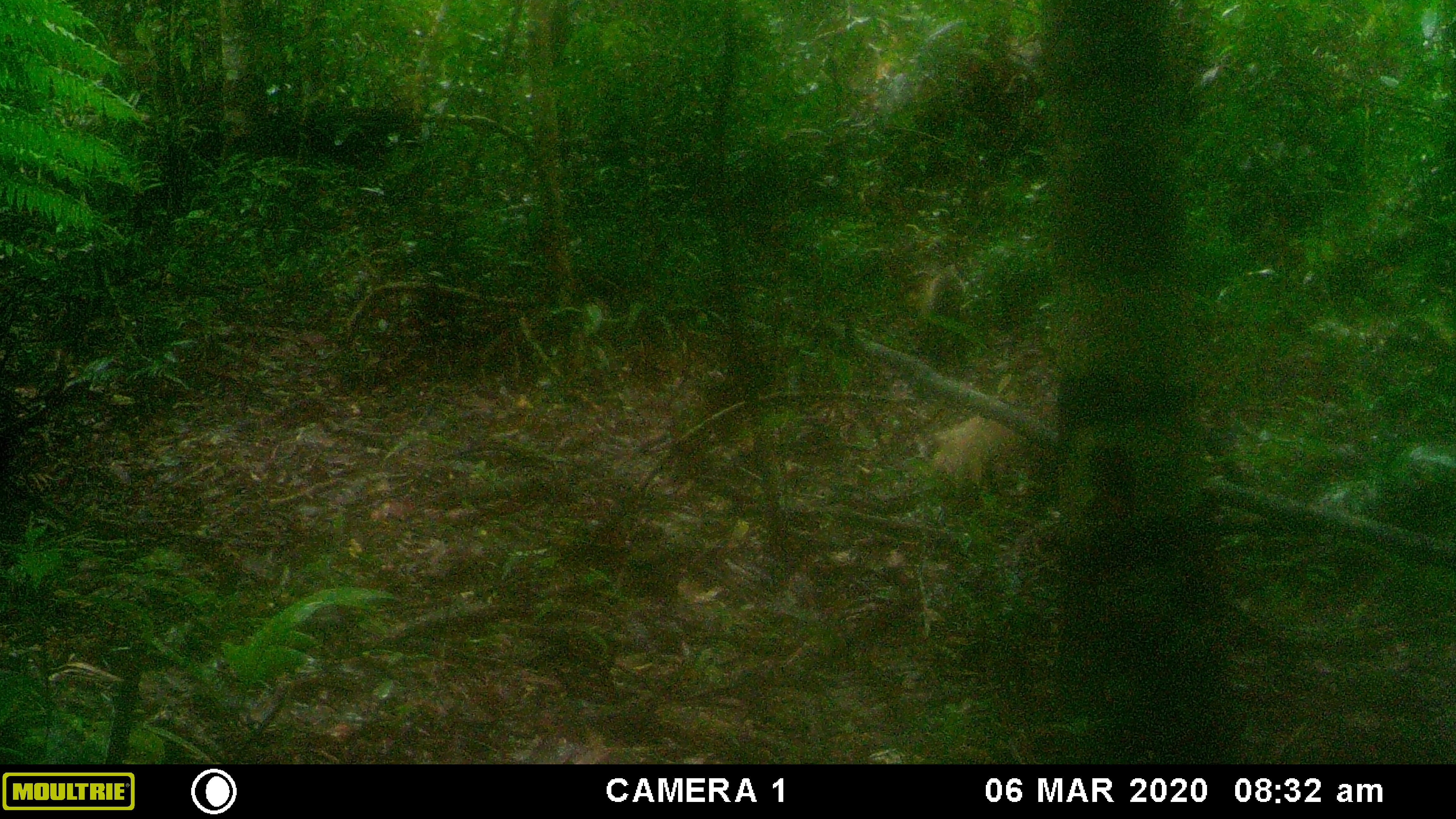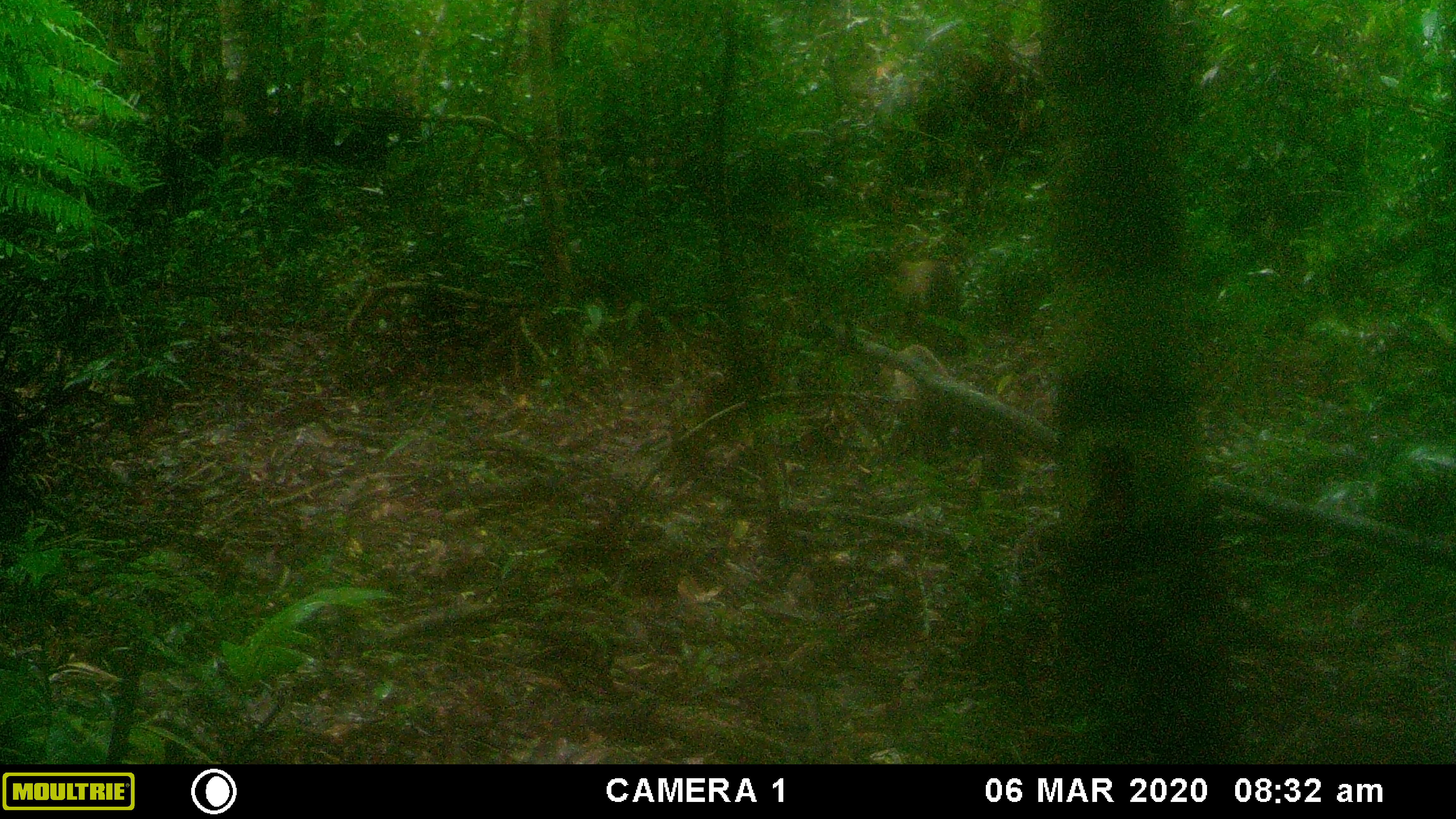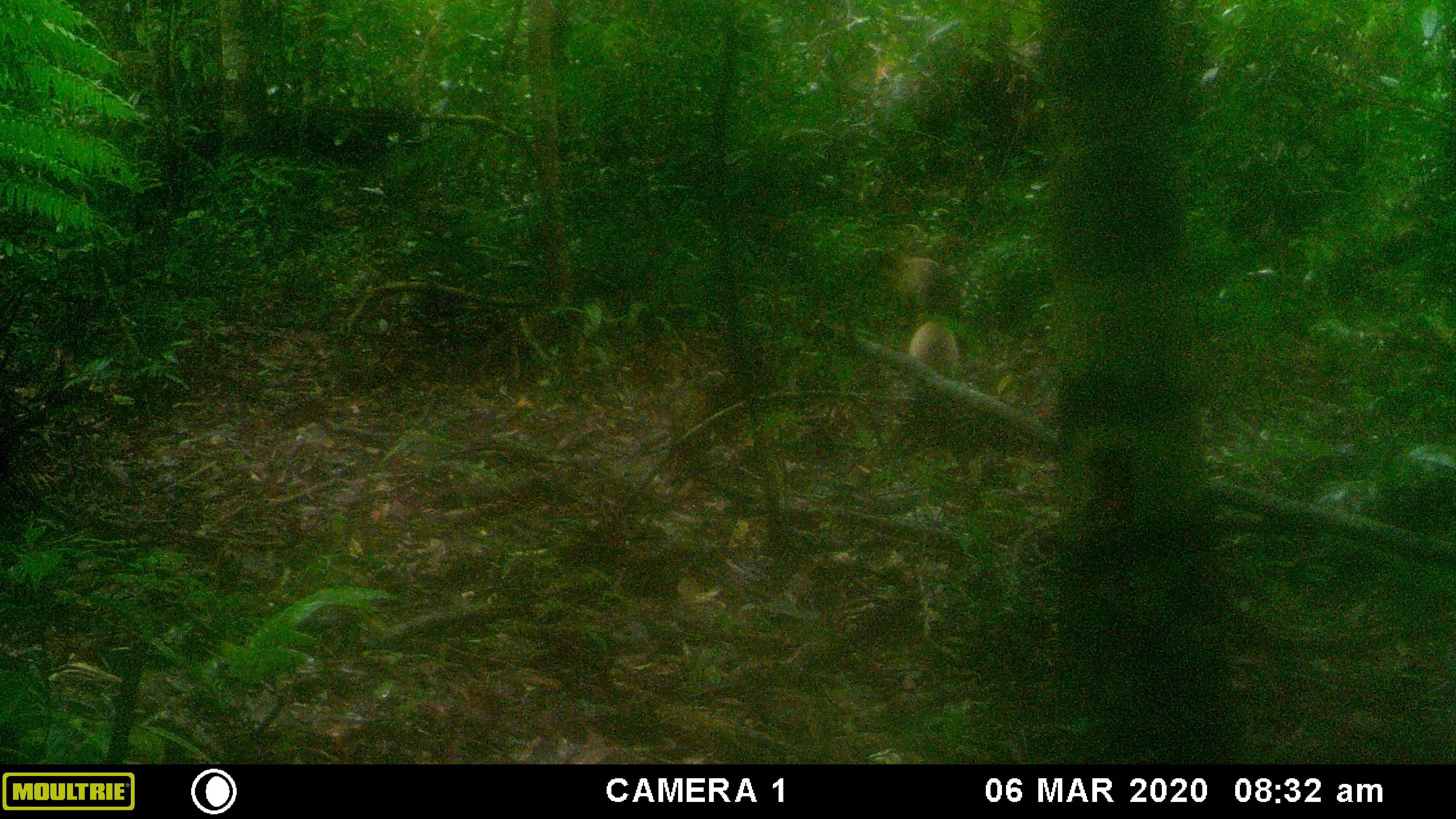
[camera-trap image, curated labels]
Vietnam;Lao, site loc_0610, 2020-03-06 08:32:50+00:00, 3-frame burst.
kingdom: Animalia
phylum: Chordata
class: Mammalia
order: Carnivora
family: Mustelidae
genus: Martes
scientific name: Martes flavigula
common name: yellow-throated marten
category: yellow throated marten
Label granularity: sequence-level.